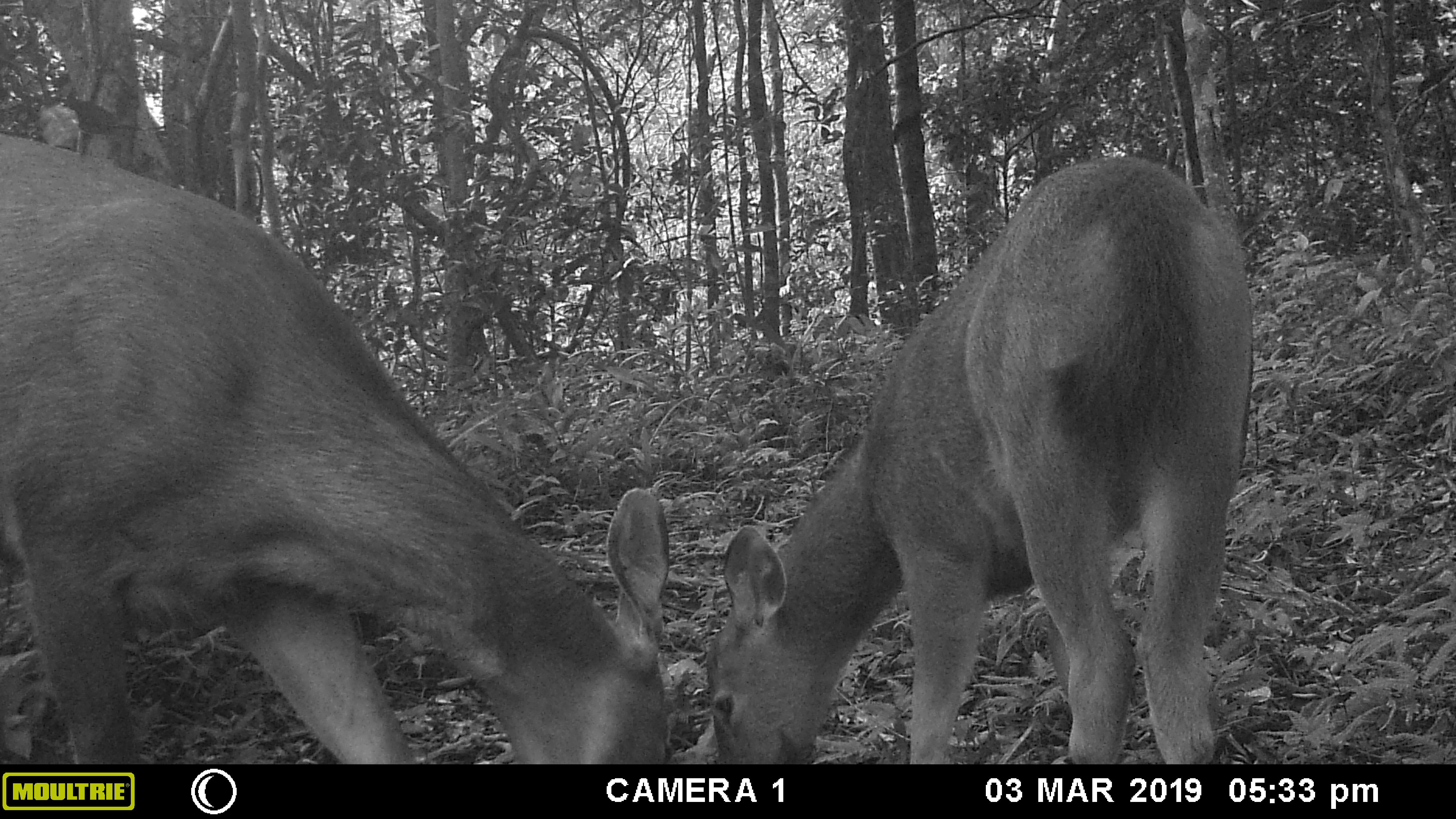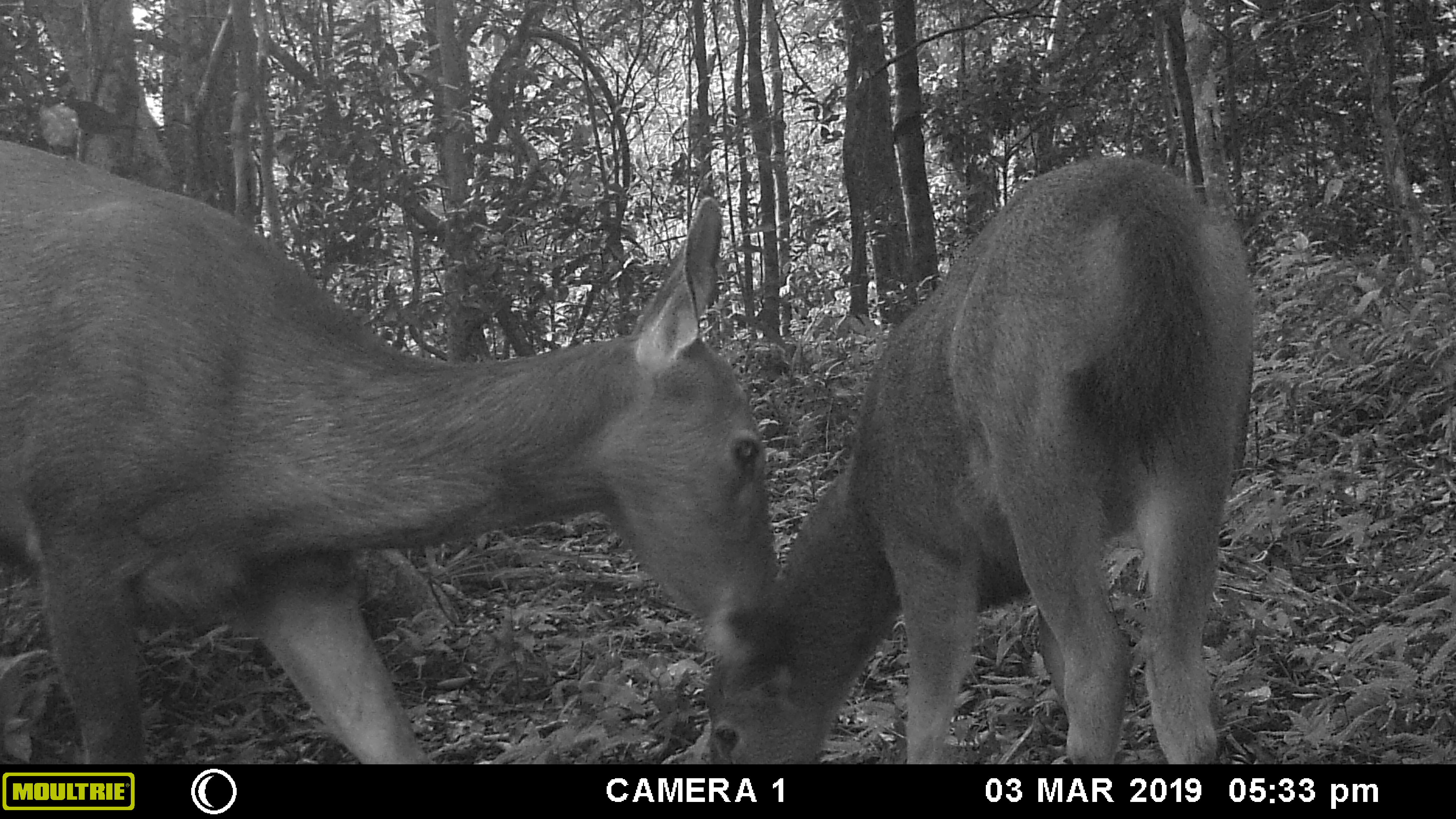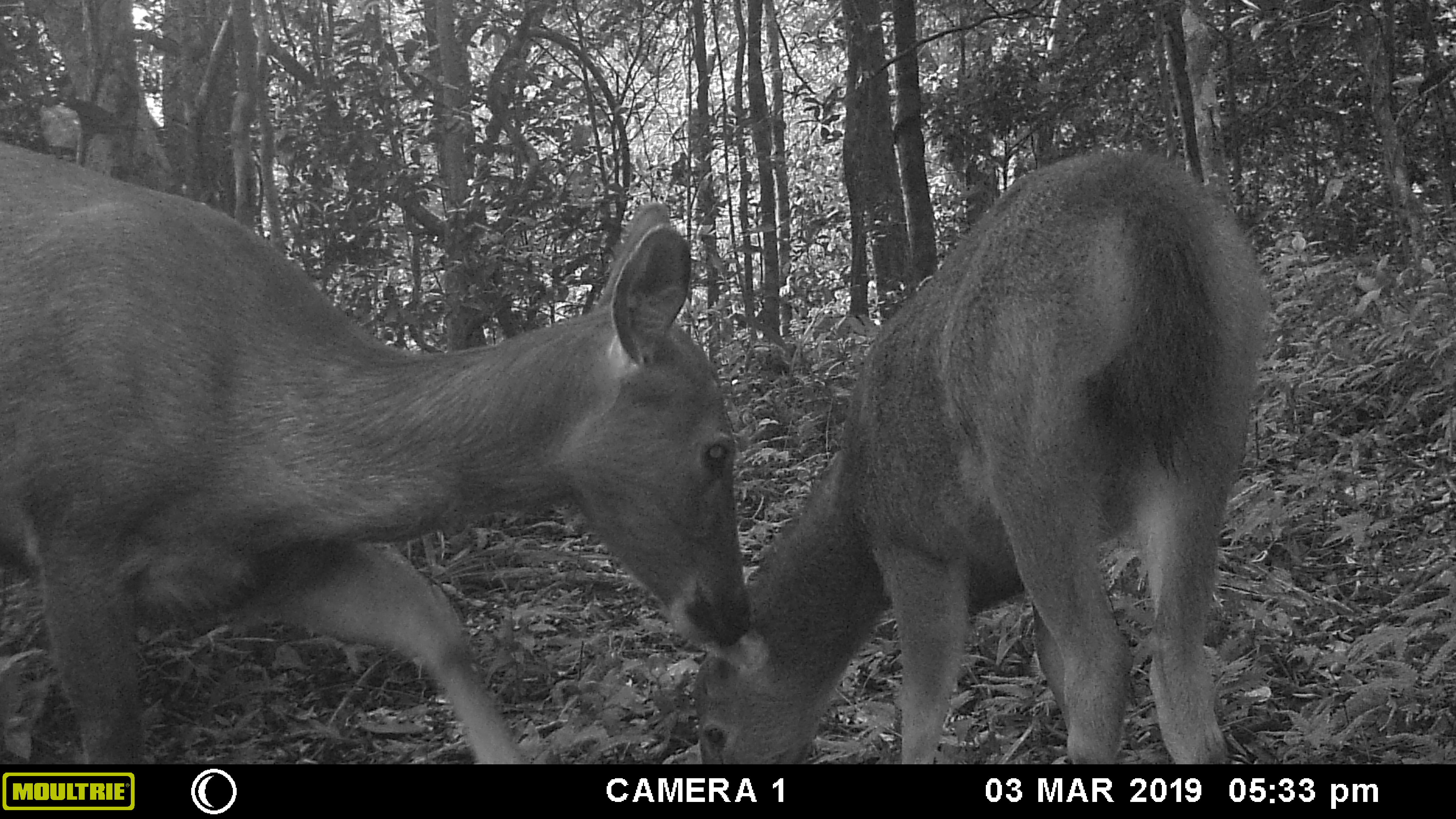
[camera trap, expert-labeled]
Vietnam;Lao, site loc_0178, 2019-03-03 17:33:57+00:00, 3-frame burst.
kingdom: Animalia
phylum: Chordata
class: Mammalia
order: Artiodactyla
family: Cervidae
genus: Rusa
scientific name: Rusa unicolor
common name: sambar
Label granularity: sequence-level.